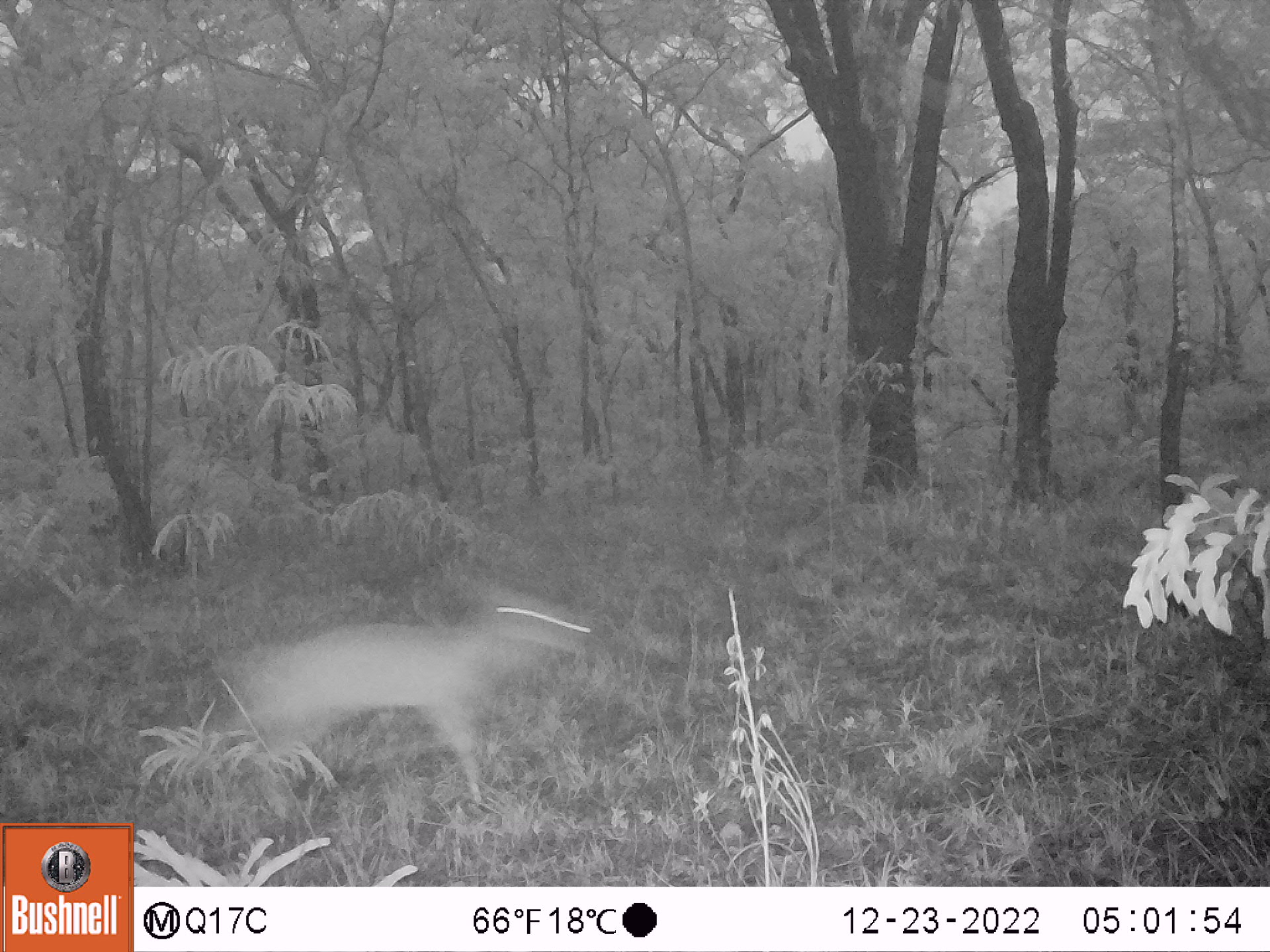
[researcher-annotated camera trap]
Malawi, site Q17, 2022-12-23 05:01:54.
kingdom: Animalia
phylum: Chordata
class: Mammalia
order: Artiodactyla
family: Bovidae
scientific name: Antilopinae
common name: small antelope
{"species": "small antelope (Antilopinae)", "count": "1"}